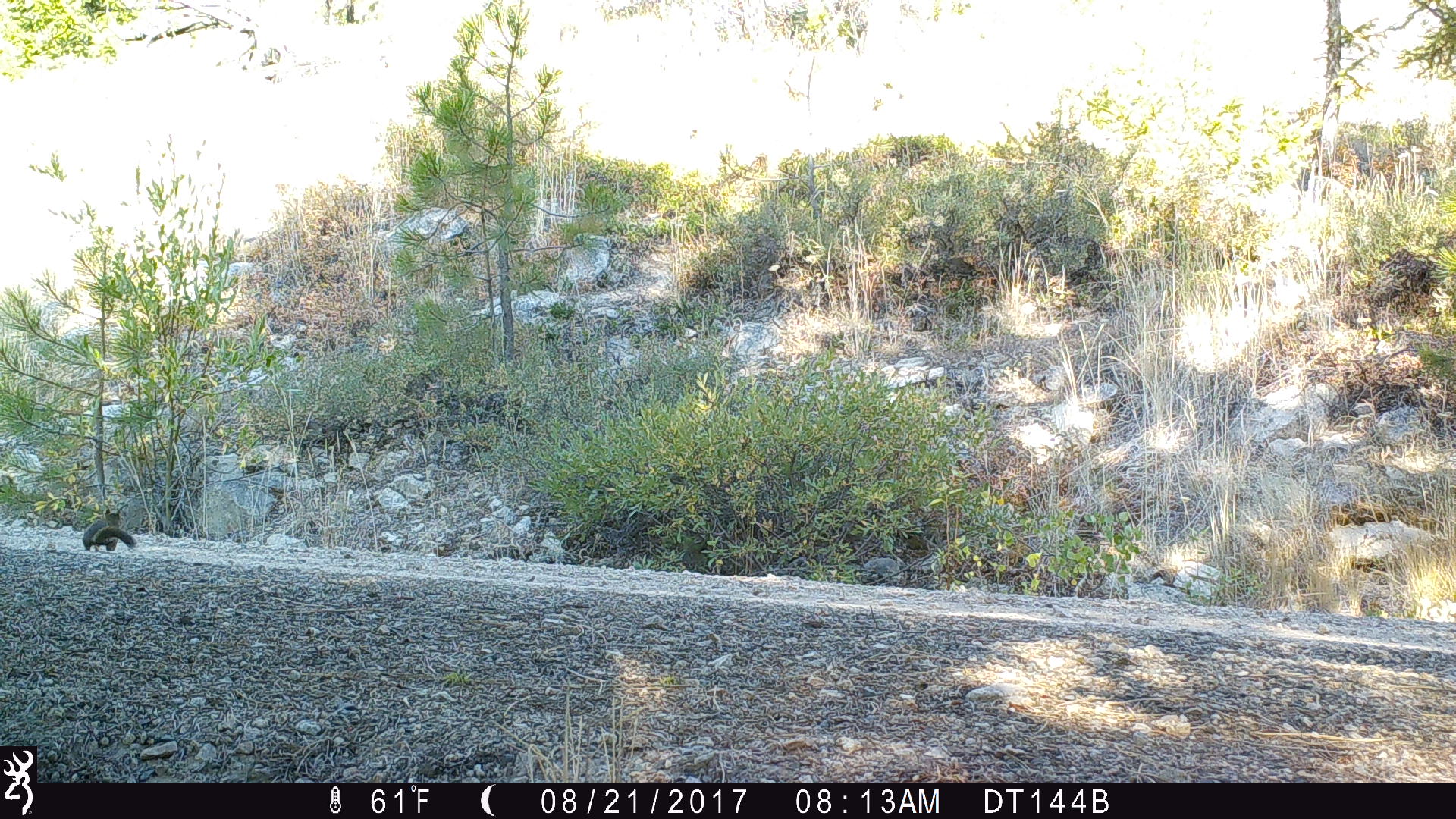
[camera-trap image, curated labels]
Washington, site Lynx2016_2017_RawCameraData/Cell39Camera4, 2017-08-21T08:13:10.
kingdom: Animalia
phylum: Chordata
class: Mammalia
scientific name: Mammalia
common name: small mammal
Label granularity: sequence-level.